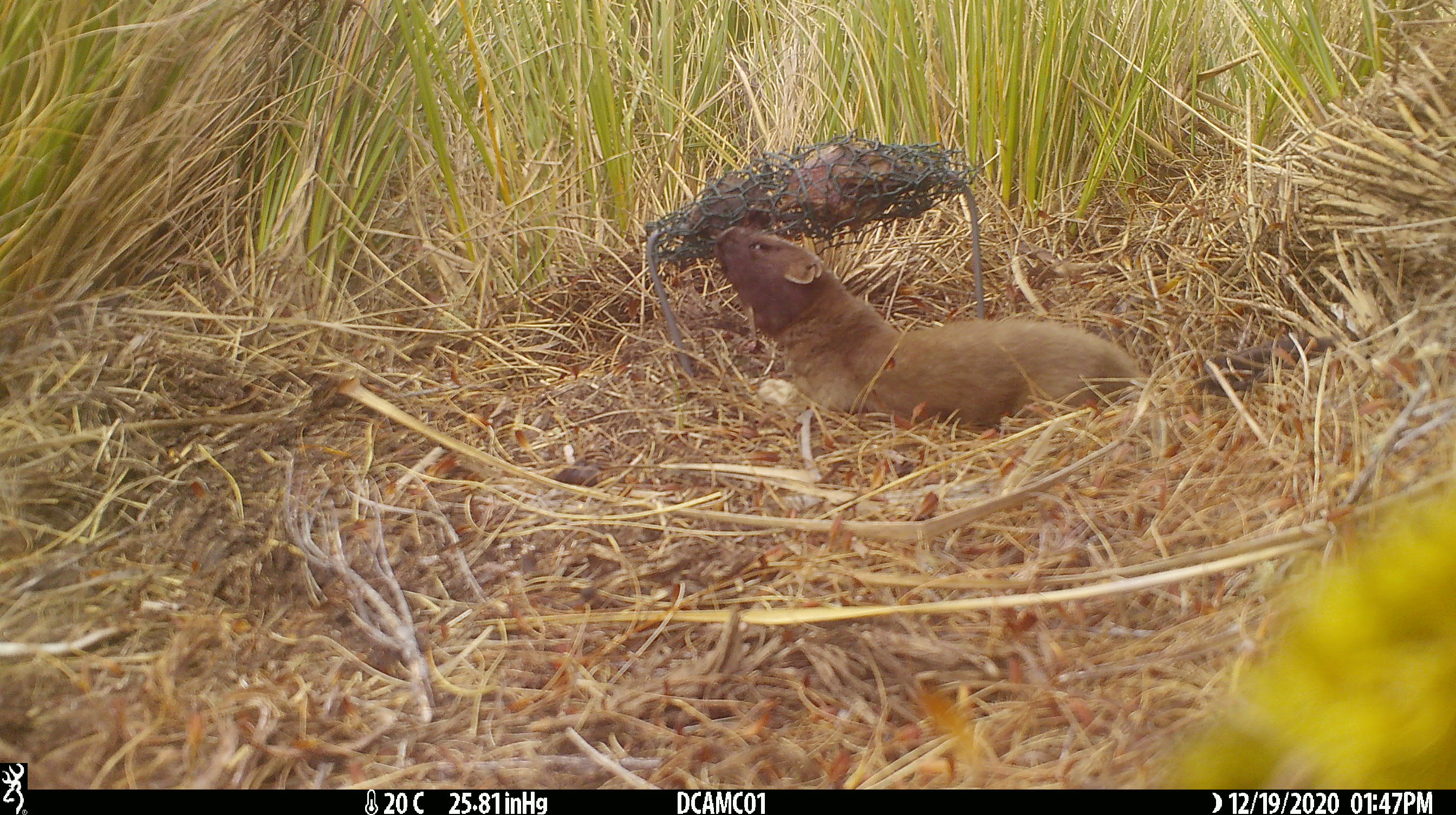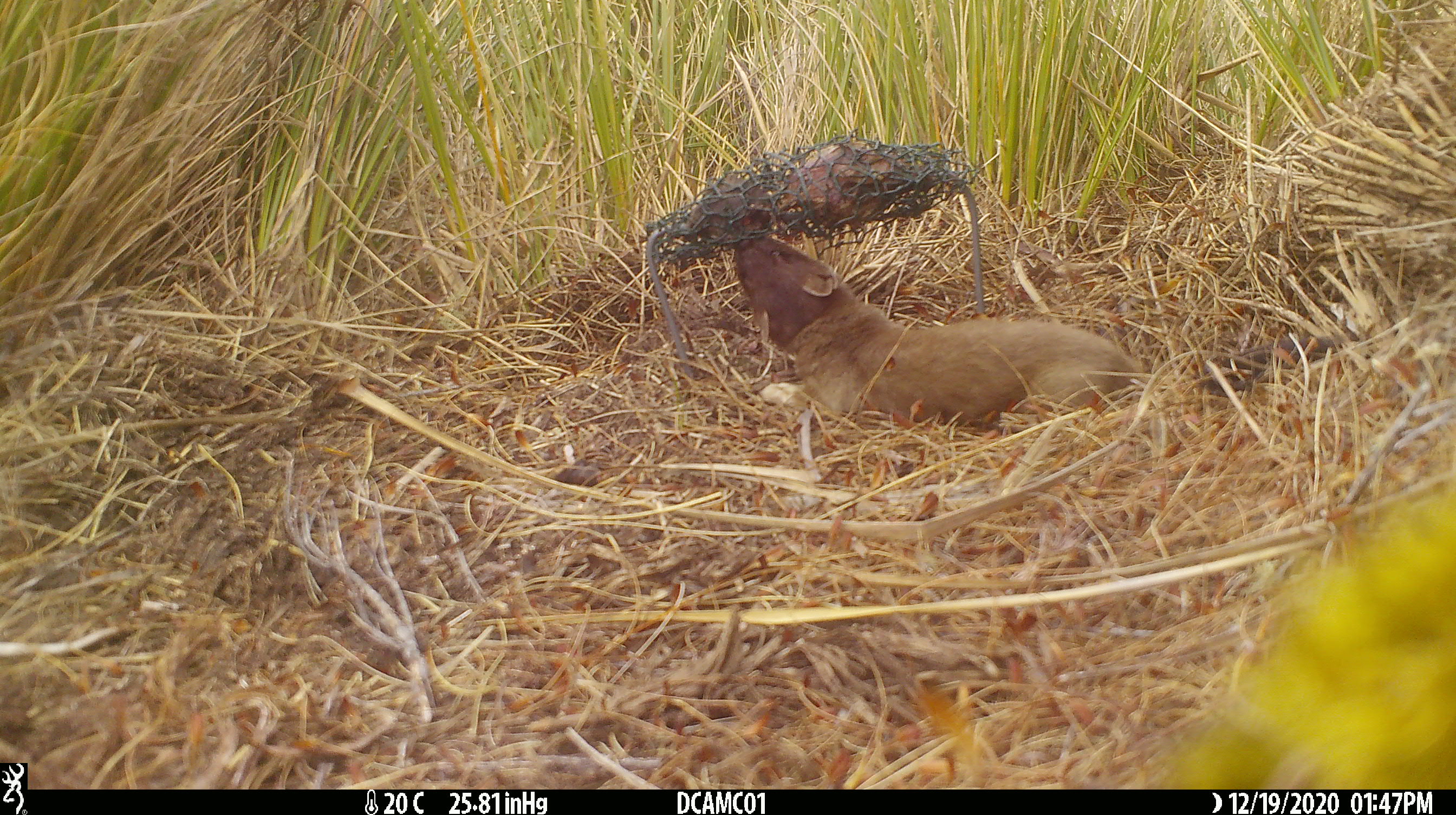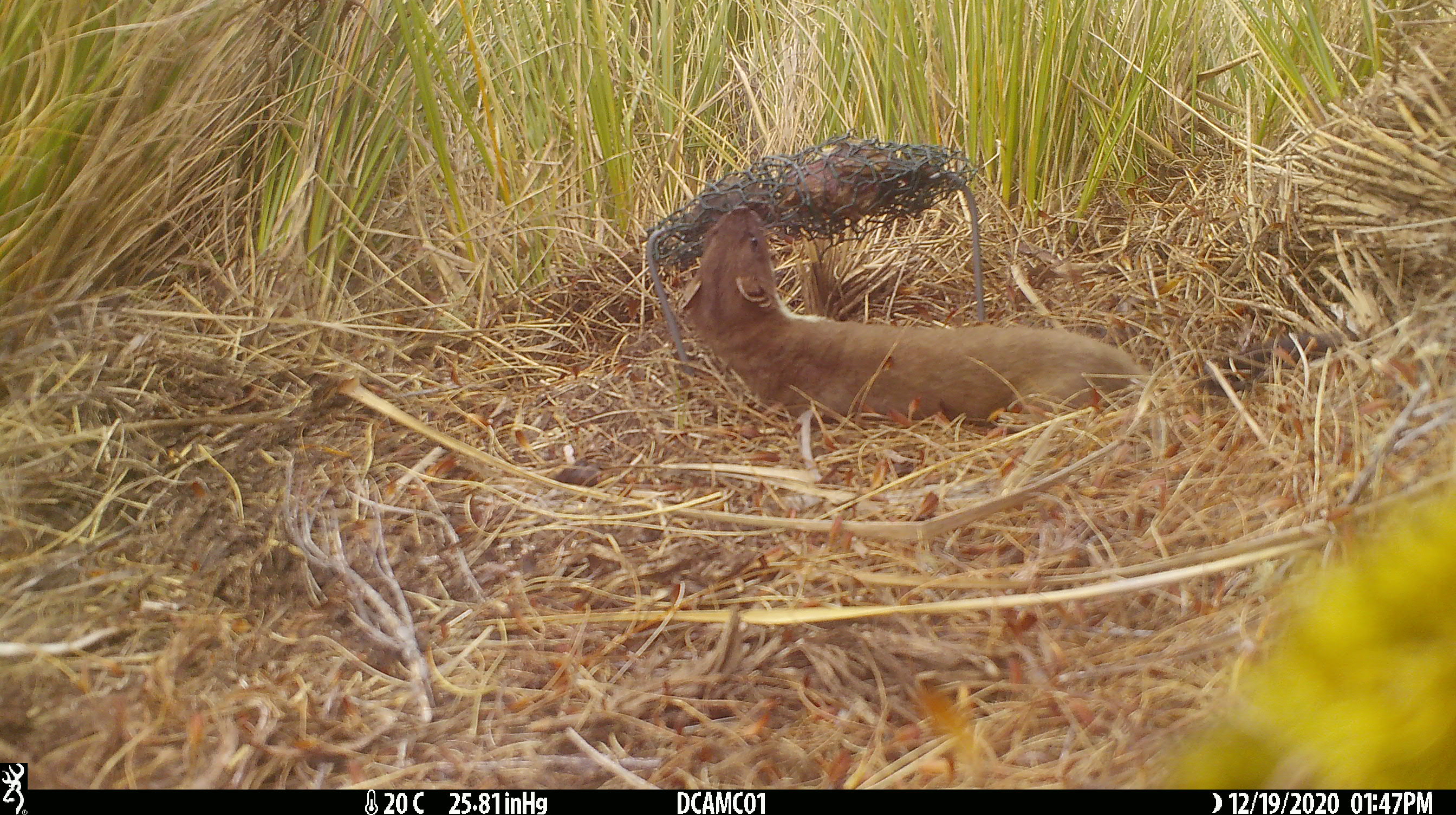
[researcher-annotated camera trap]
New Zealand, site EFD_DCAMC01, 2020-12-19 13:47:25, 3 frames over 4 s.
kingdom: Animalia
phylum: Chordata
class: Mammalia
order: Carnivora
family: Mustelidae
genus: Mustela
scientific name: Mustela erminea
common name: stoat